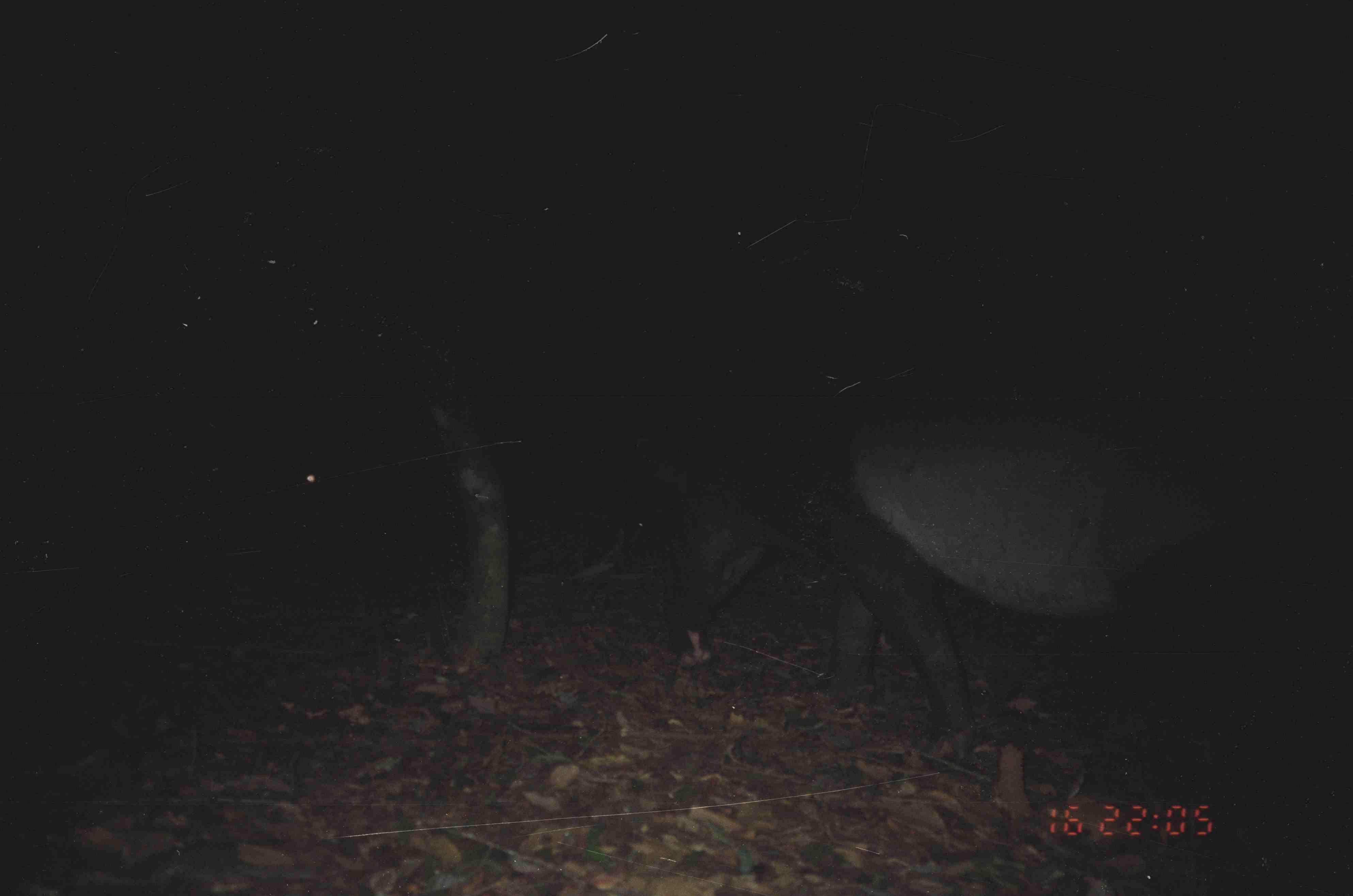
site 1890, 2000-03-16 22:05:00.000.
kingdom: Animalia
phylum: Chordata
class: Mammalia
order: Perissodactyla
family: Tapiridae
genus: Tapirus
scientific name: Tapirus indicus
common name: malayan tapir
Tapirus indicus (malayan tapir), count 1.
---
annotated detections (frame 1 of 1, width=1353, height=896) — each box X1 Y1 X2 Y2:
tapirus indicus: 635 388 1223 766